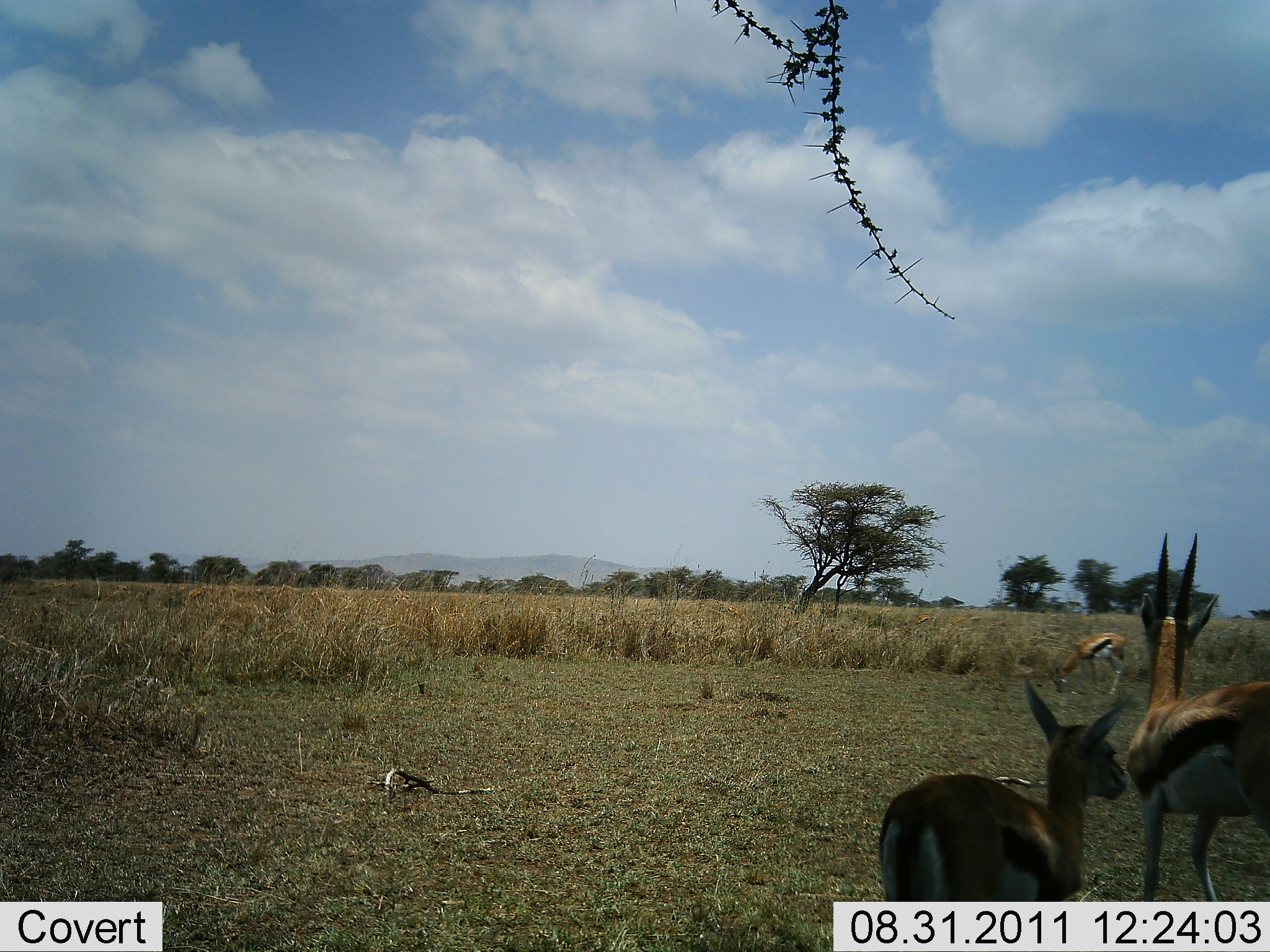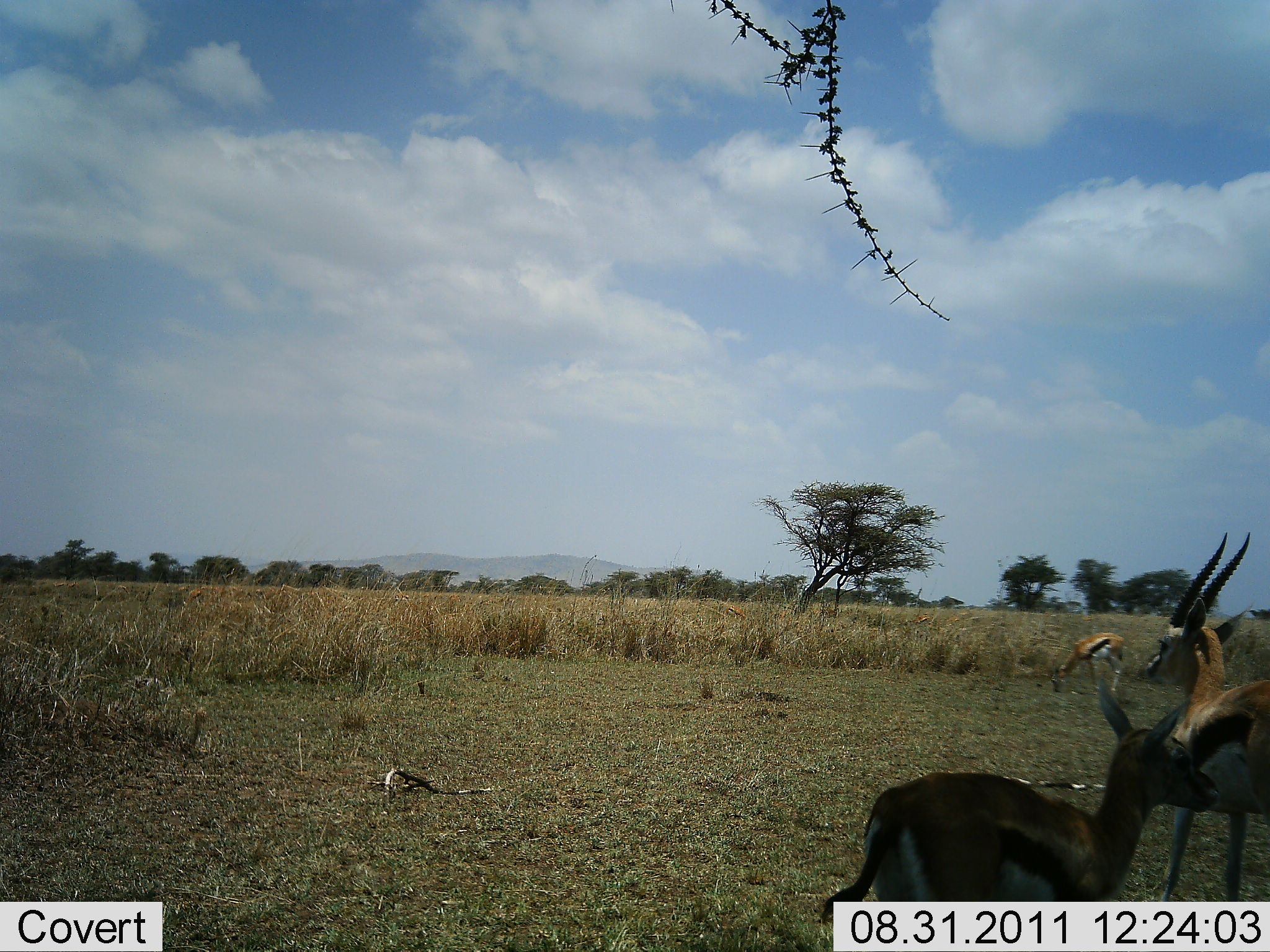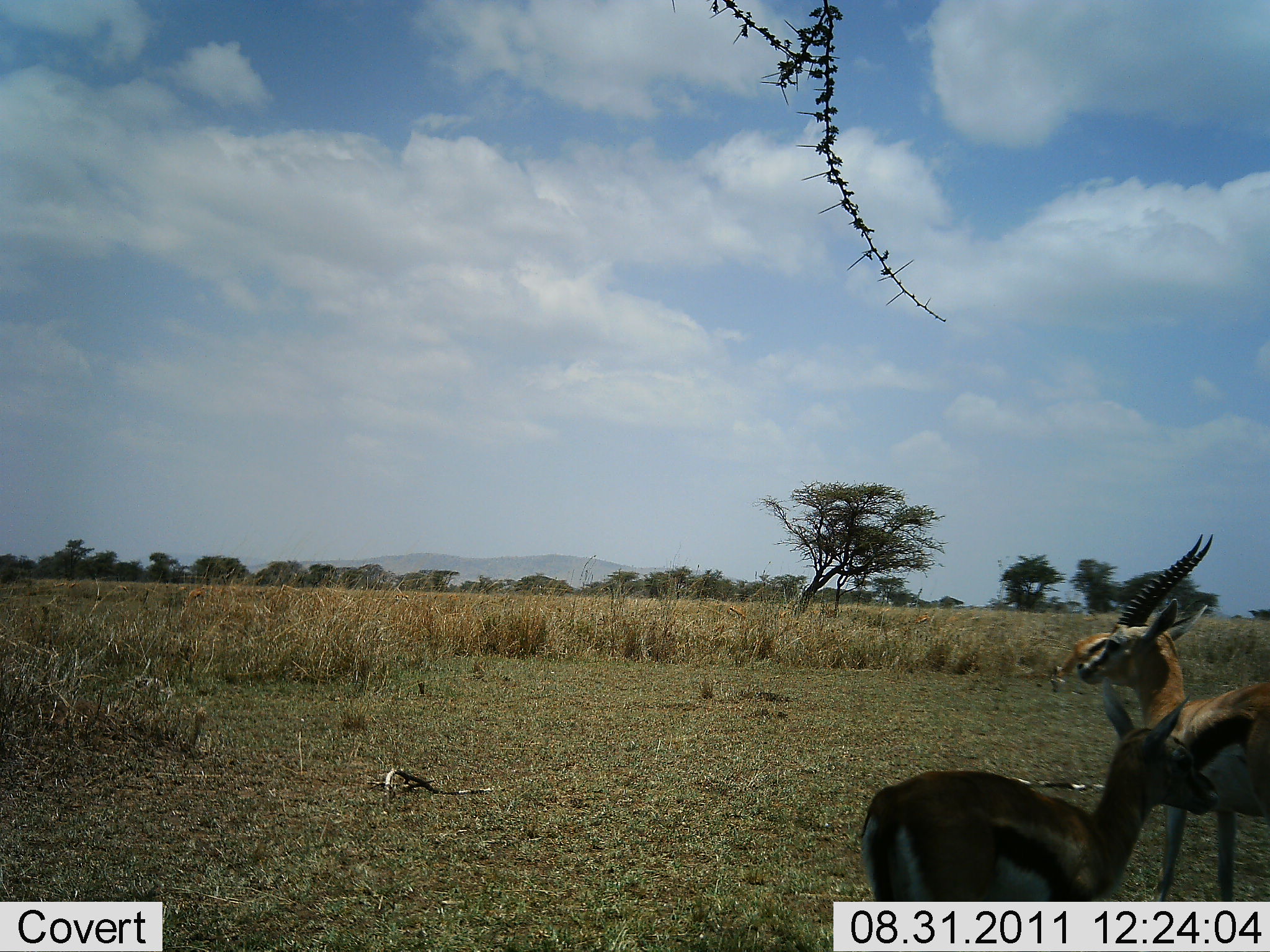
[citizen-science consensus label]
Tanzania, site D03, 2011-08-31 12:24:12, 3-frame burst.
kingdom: Animalia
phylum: Chordata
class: Mammalia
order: Artiodactyla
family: Bovidae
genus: Eudorcas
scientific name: Eudorcas thomsonii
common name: thomson's gazelle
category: gazellethomsons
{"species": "gazellethomsons (thomson's gazelle) (Eudorcas thomsonii)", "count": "3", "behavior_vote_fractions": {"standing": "92%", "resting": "0%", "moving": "15%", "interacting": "8%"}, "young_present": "46%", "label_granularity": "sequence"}